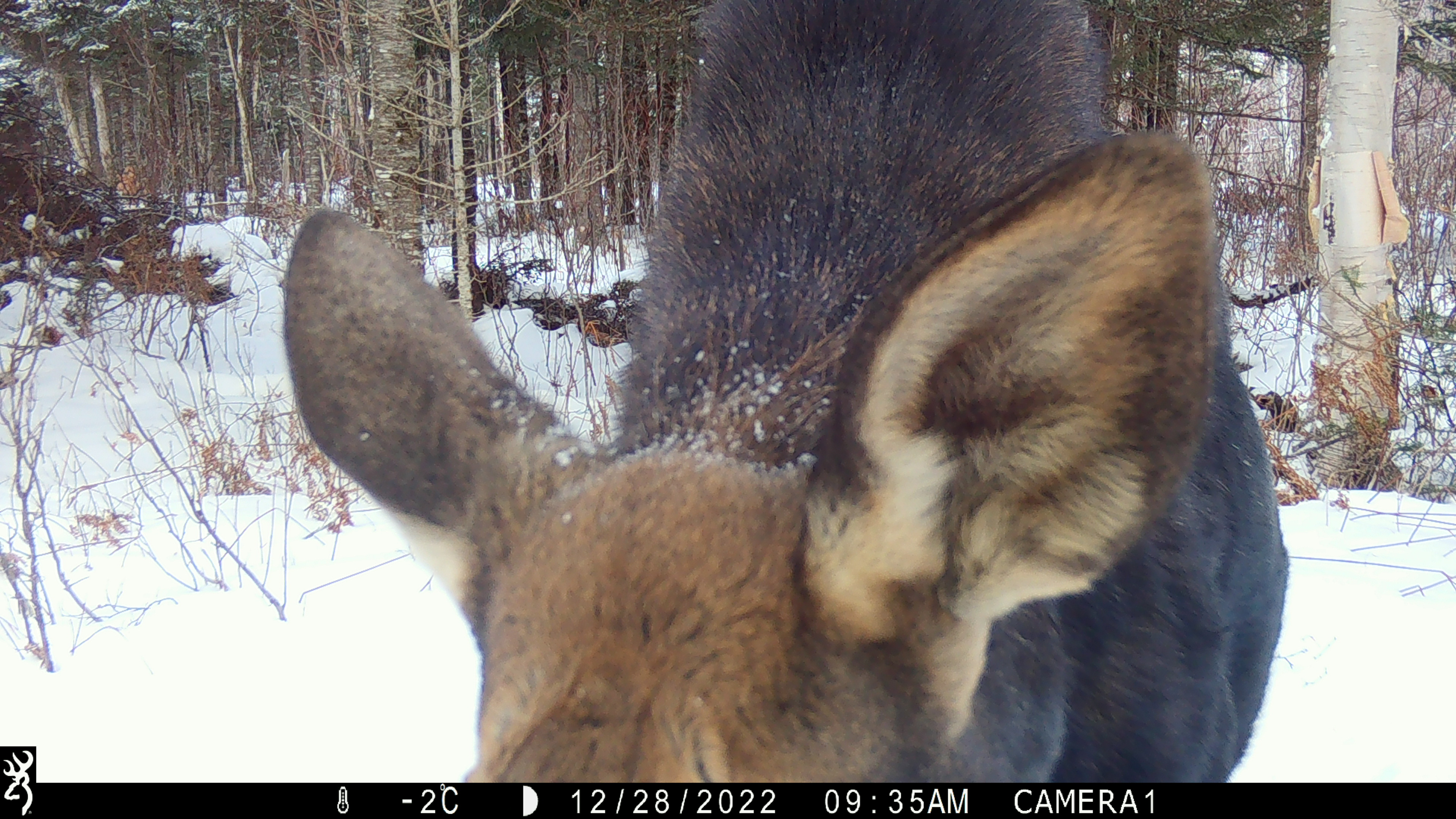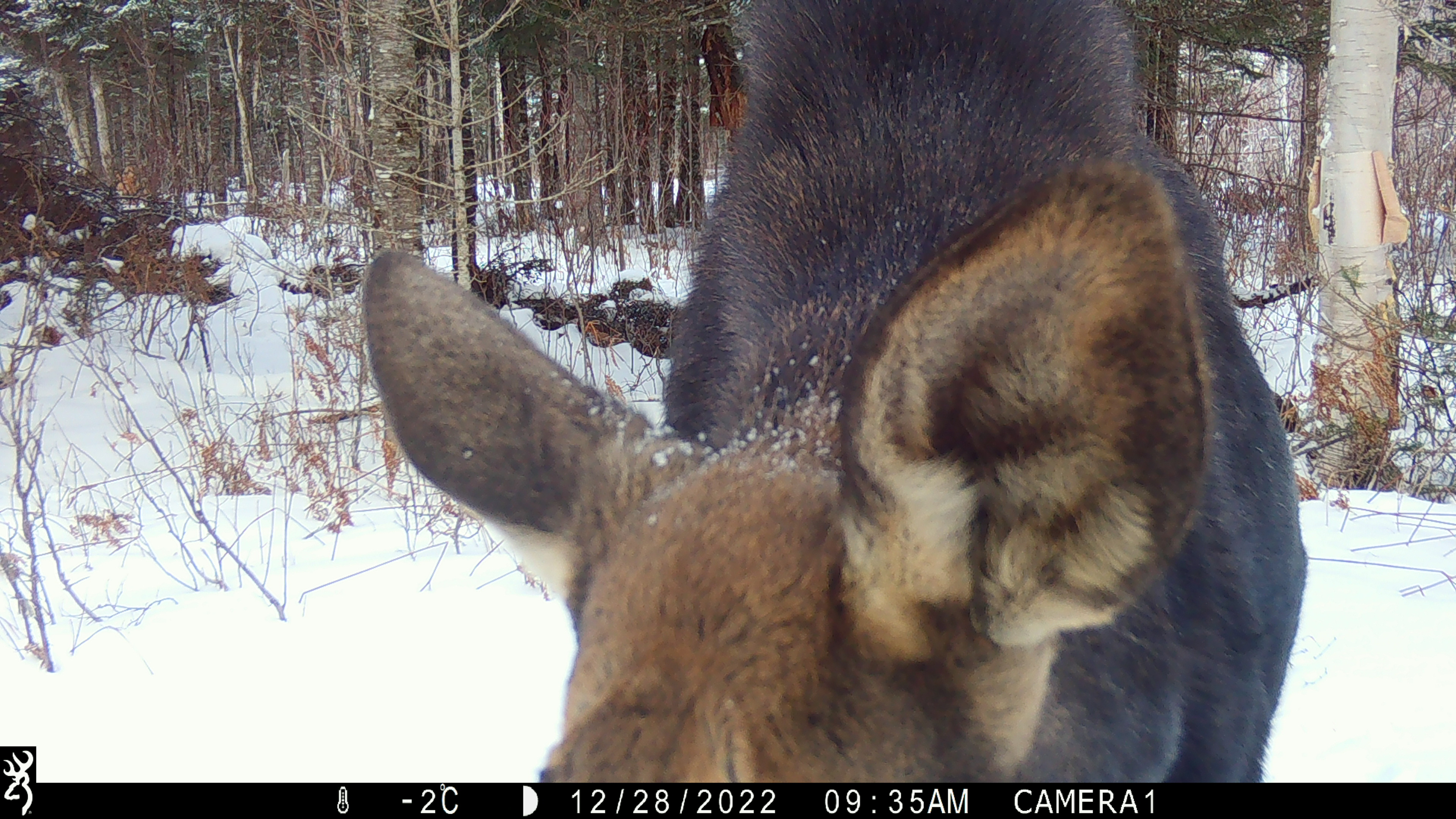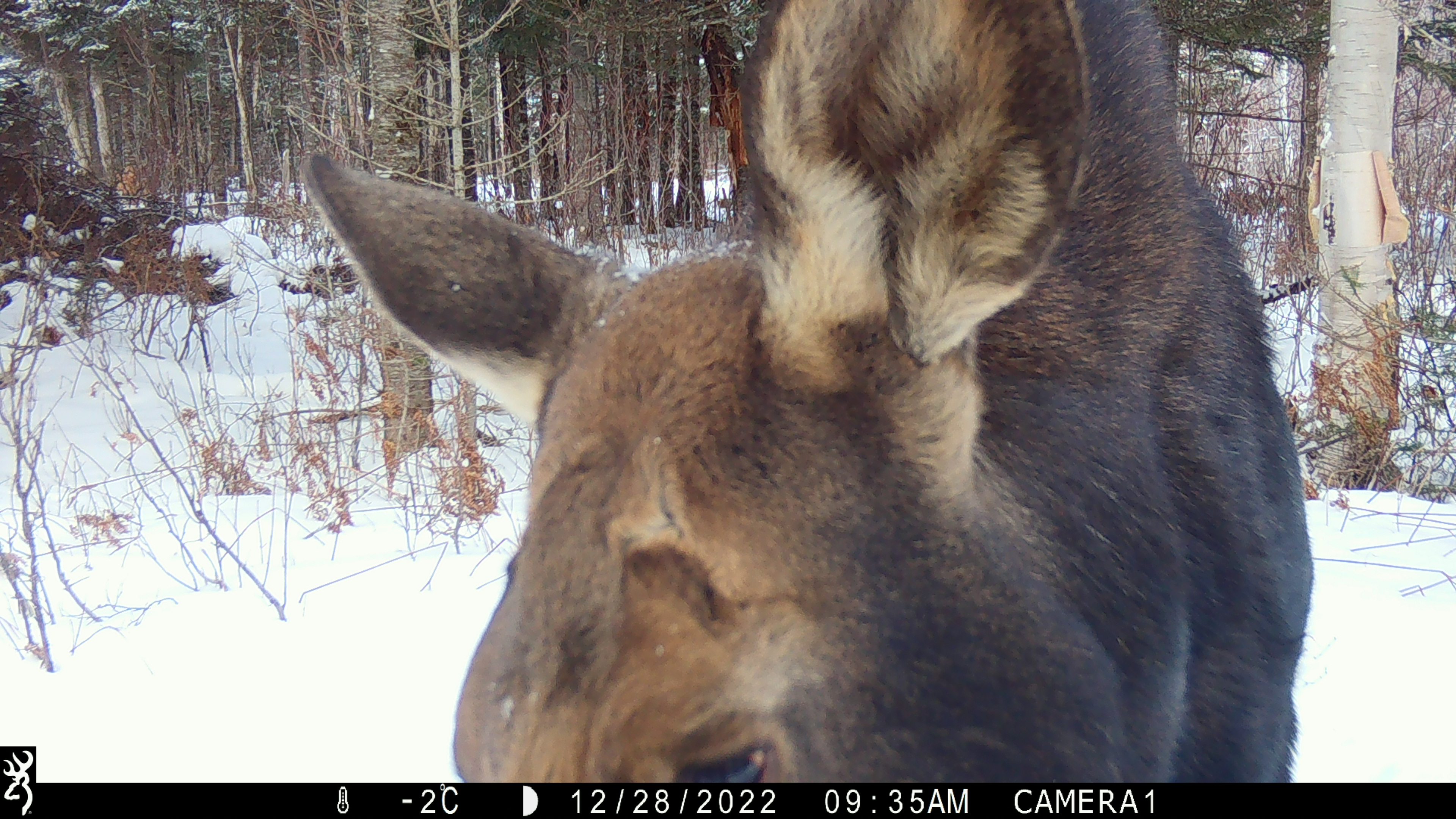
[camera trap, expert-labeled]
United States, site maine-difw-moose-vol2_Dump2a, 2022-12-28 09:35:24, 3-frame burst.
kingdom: Animalia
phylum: Chordata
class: Mammalia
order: Artiodactyla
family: Cervidae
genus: Alces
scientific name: Alces alces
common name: moose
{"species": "moose (Alces alces)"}